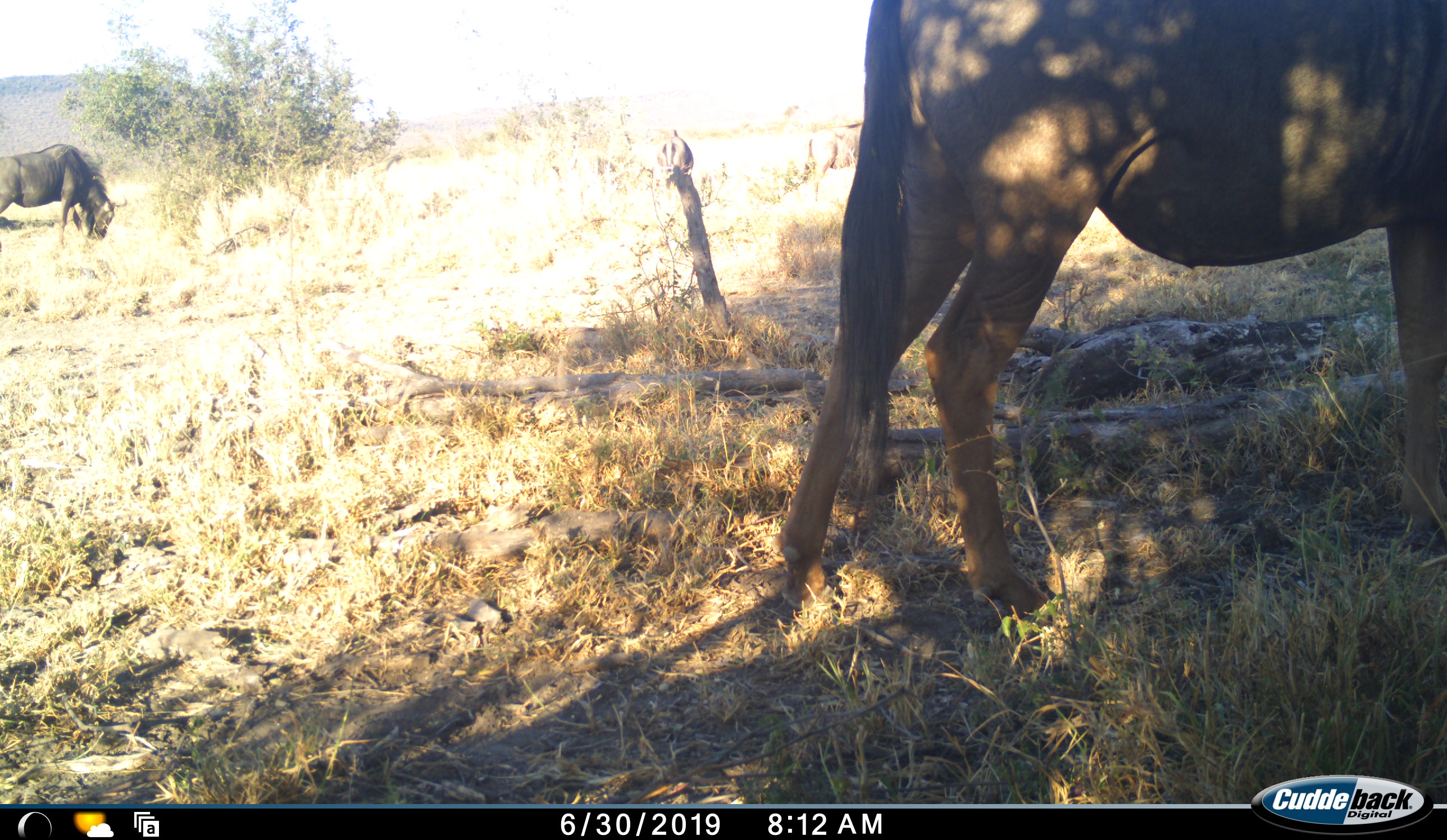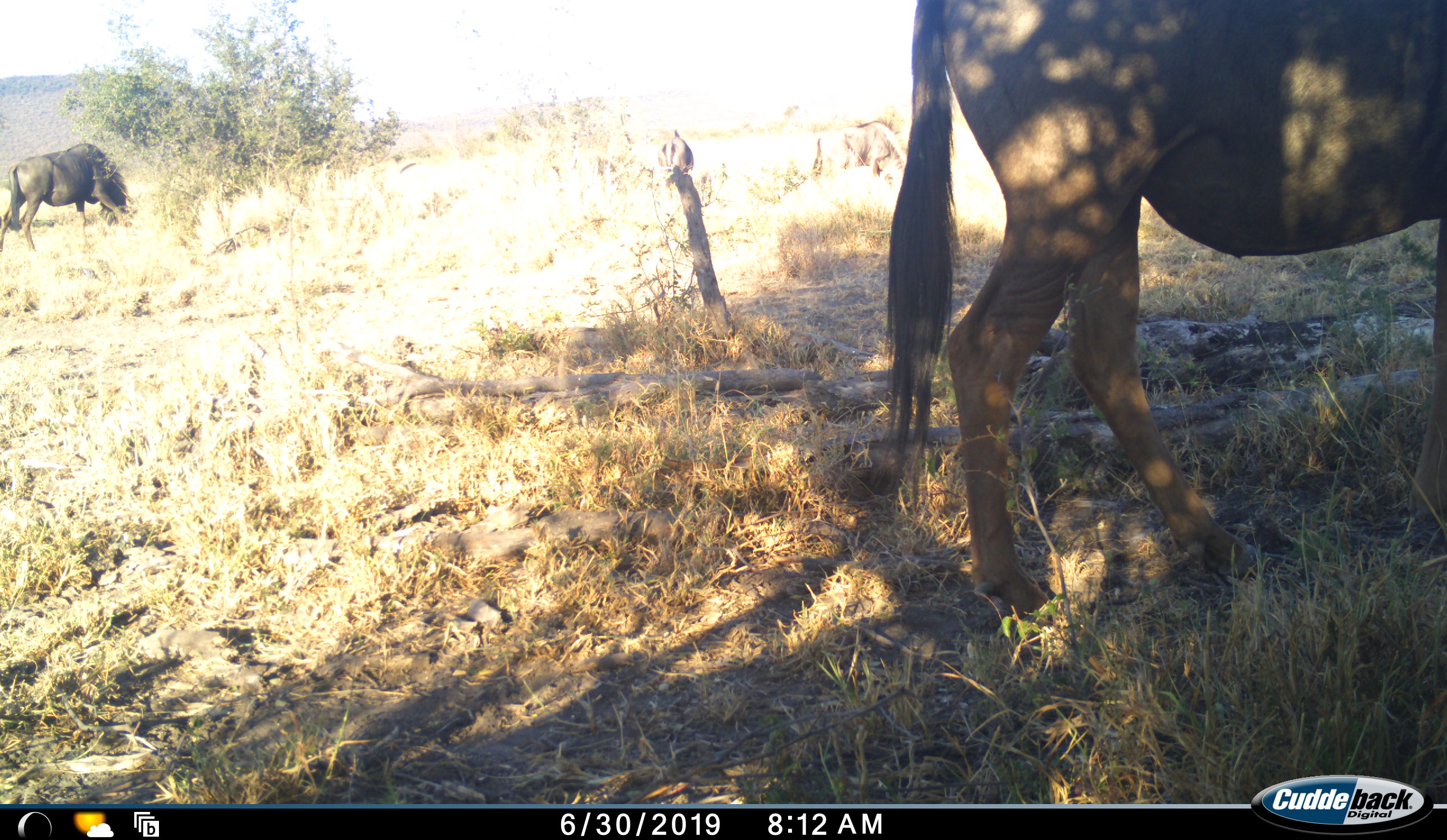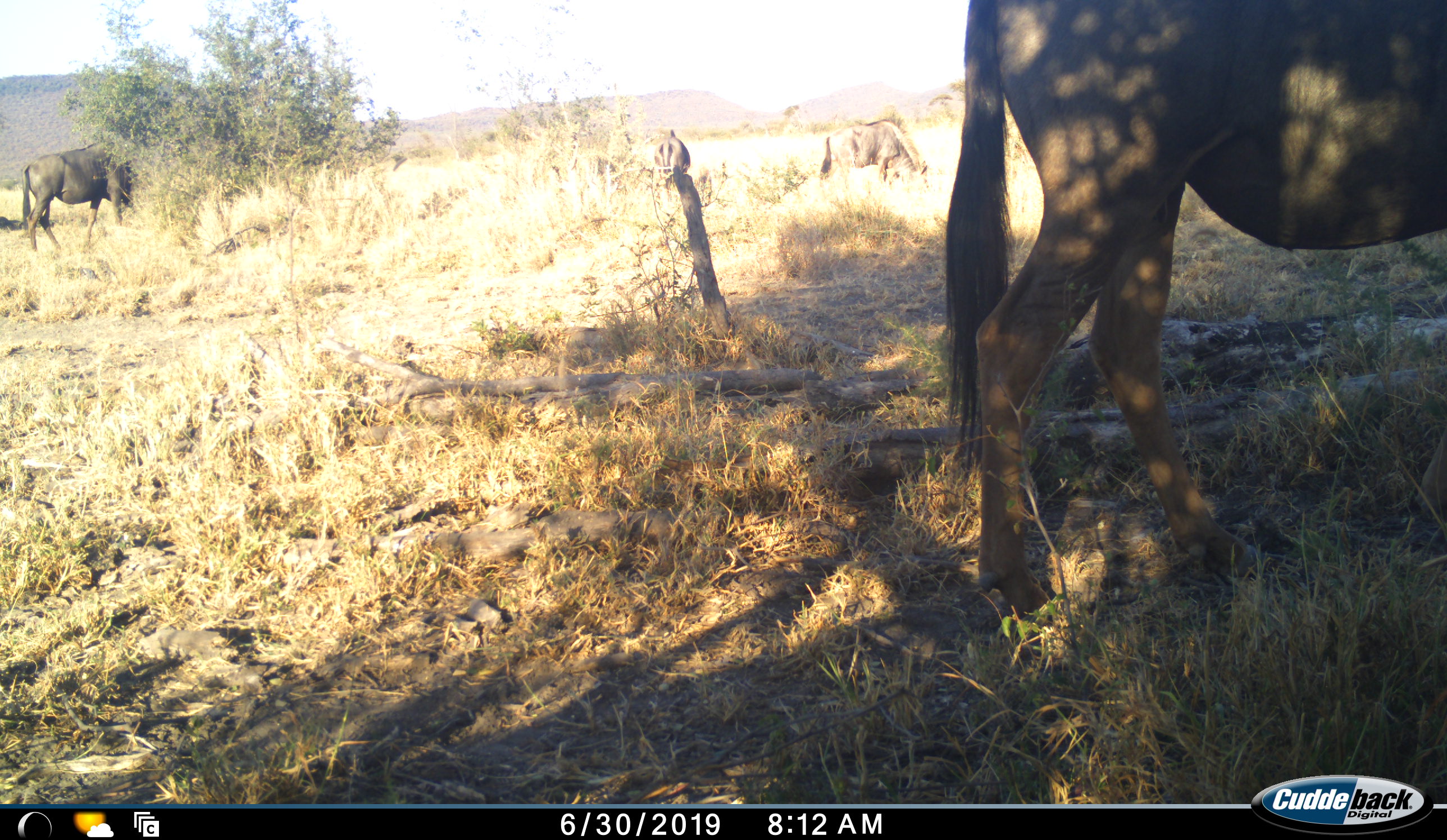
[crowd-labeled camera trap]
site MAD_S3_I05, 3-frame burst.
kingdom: Animalia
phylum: Chordata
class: Mammalia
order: Artiodactyla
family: Bovidae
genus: Connochaetes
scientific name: Connochaetes taurinus taurinus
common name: blue wildebeest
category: wildebeestblue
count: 3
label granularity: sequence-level